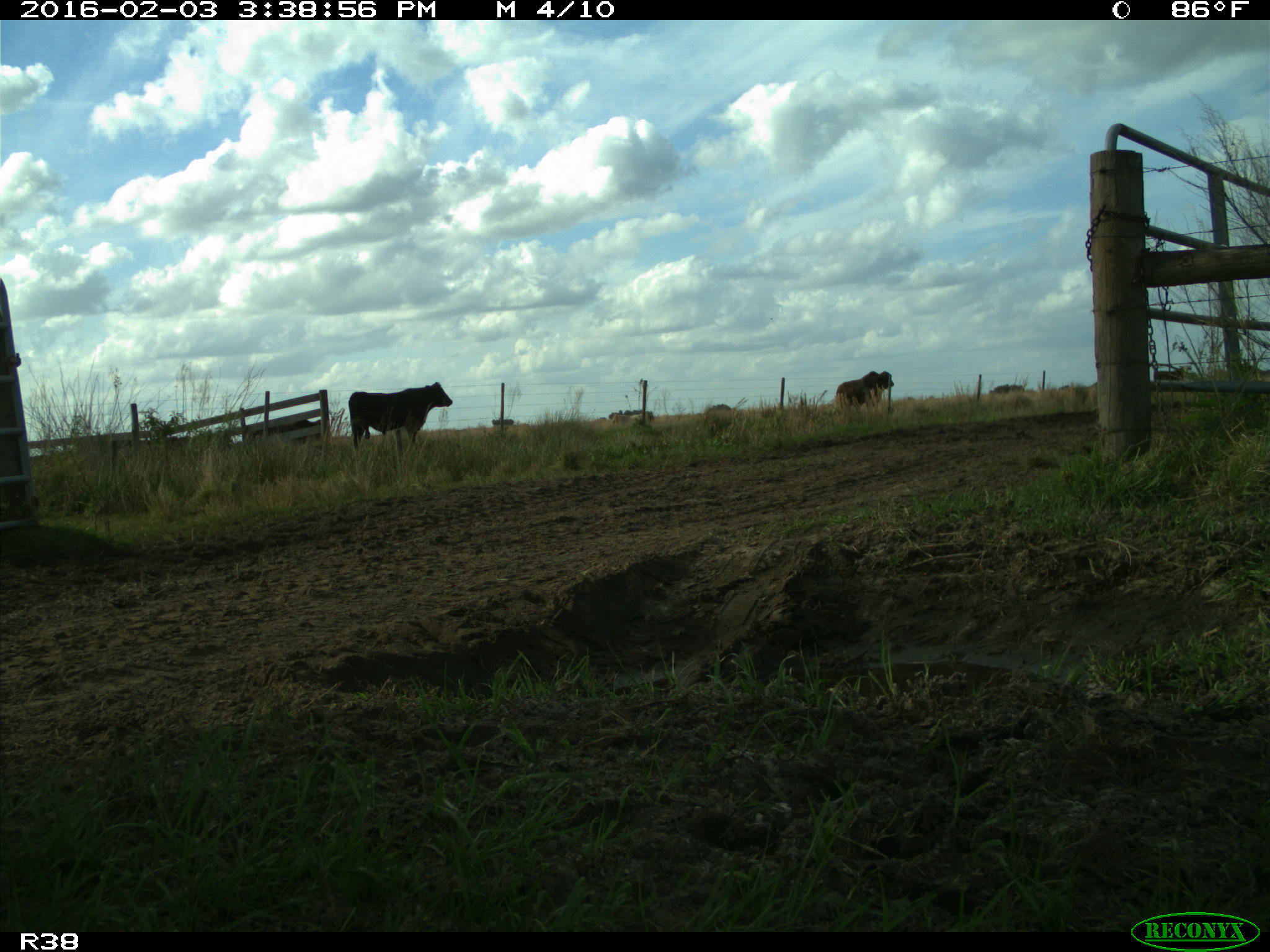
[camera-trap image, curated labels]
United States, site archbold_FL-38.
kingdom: Animalia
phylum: Chordata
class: Mammalia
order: Artiodactyla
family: Bovidae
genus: Bos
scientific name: Bos taurus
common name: domestic cow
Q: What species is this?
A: Bos taurus (domestic cow).